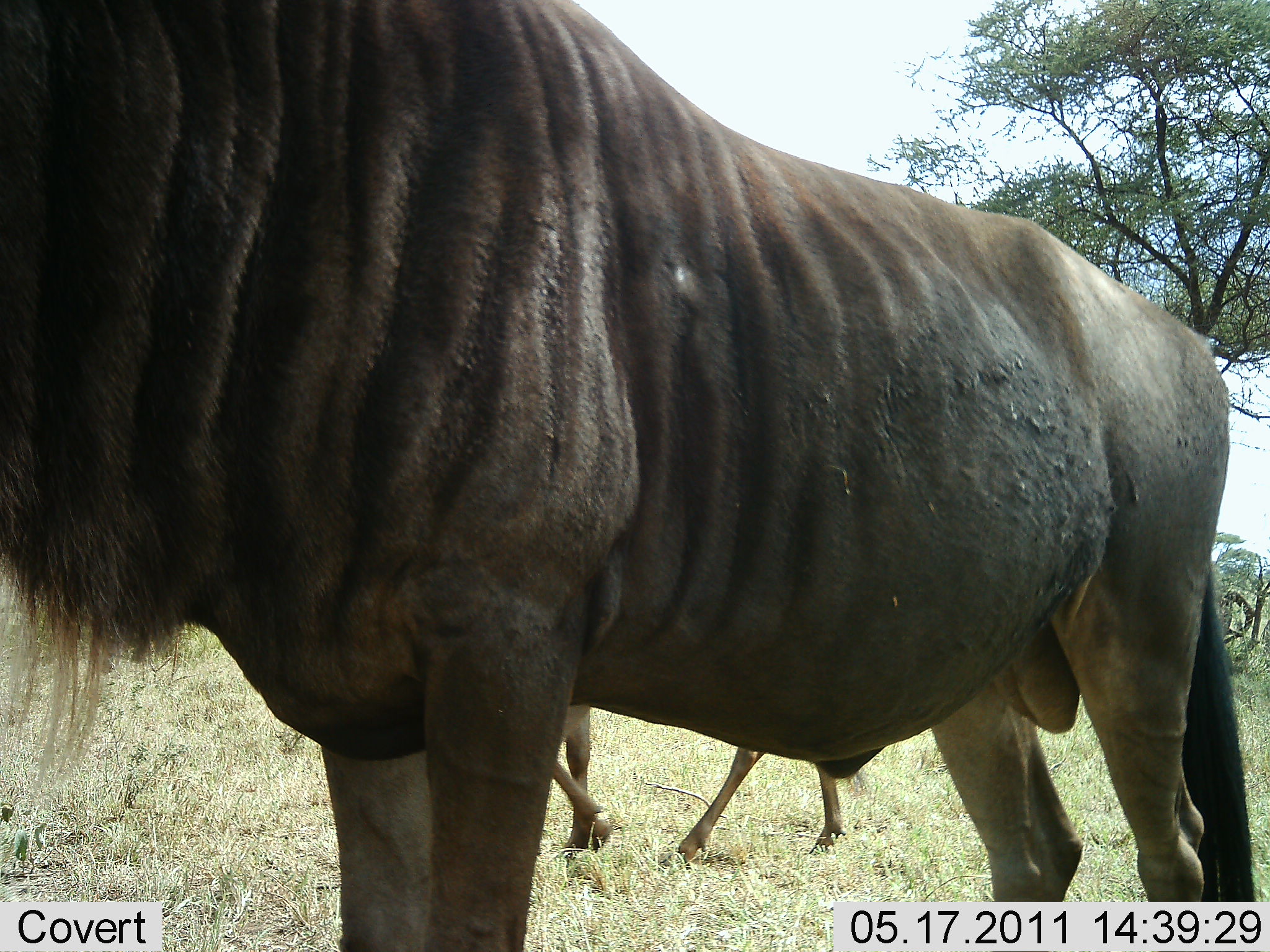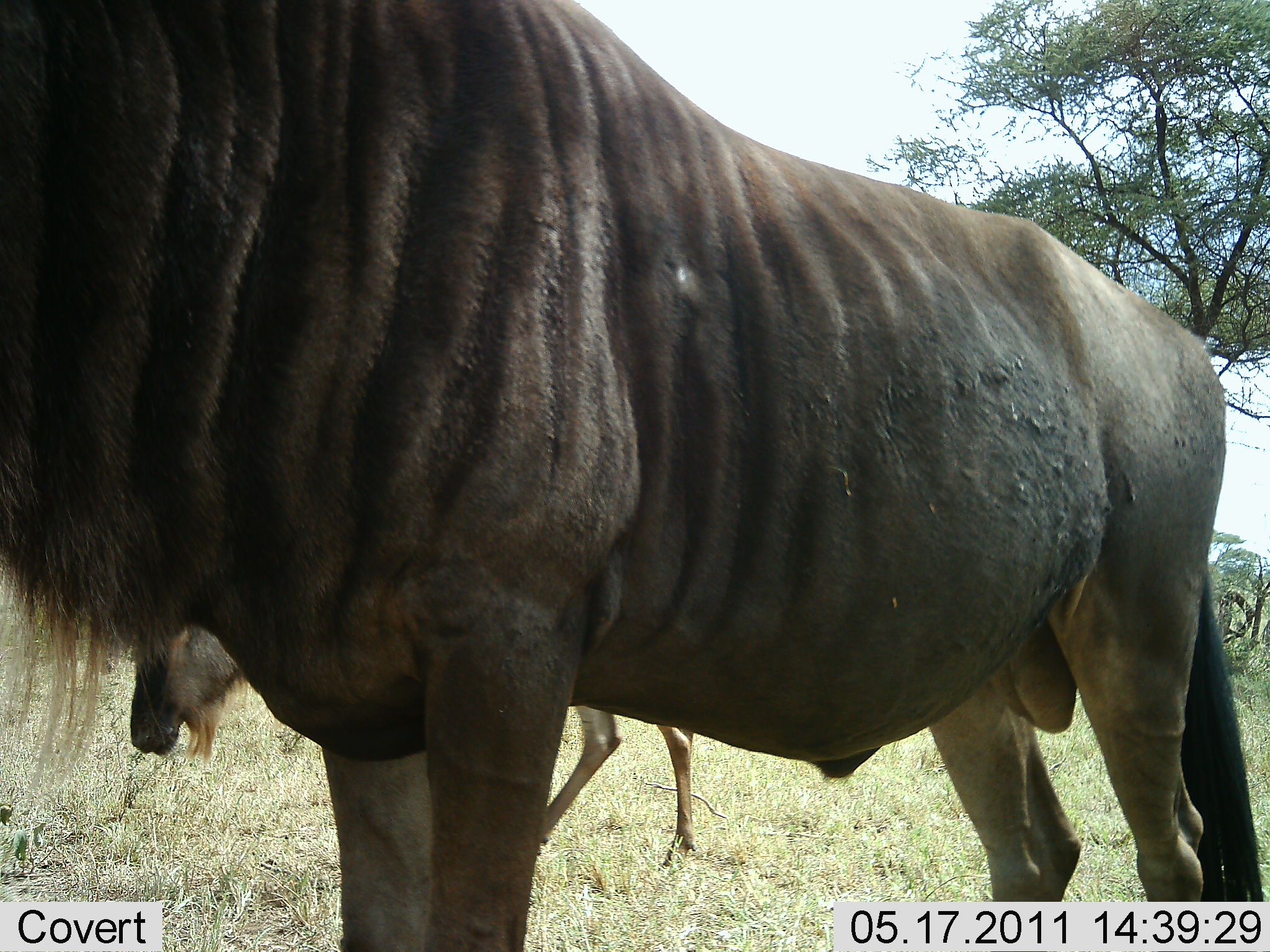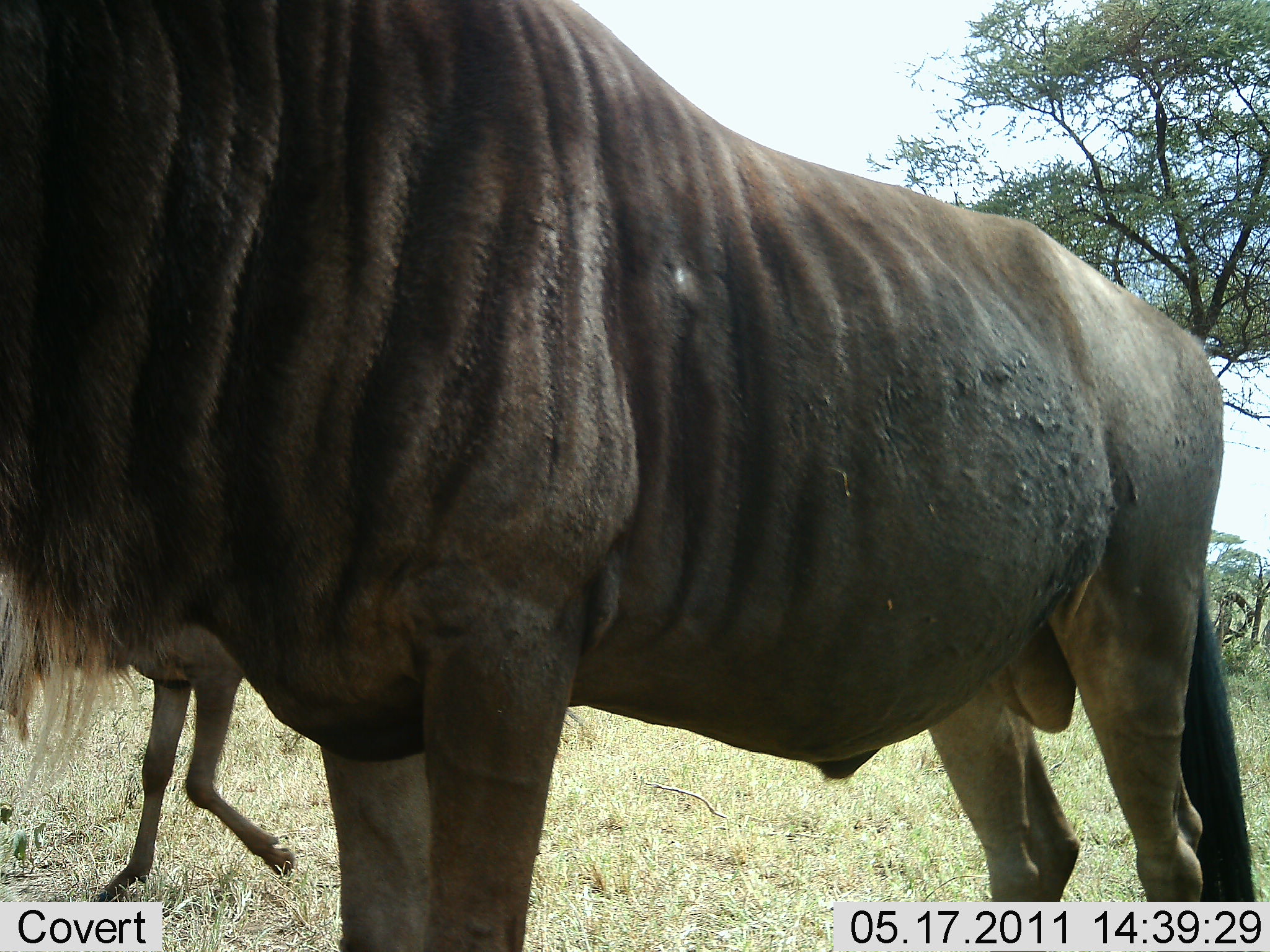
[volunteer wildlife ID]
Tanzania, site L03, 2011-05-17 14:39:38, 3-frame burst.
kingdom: Animalia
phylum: Chordata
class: Mammalia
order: Artiodactyla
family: Bovidae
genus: Connochaetes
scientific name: Connochaetes taurinus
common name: blue wildebeest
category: wildebeest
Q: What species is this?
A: Wildebeest (blue wildebeest) (Connochaetes taurinus).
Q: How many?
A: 2.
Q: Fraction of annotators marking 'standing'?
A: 100%.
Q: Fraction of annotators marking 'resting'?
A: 0%.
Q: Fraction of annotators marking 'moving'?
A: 82%.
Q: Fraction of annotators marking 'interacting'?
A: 0%.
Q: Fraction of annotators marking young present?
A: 0%.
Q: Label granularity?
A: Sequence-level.